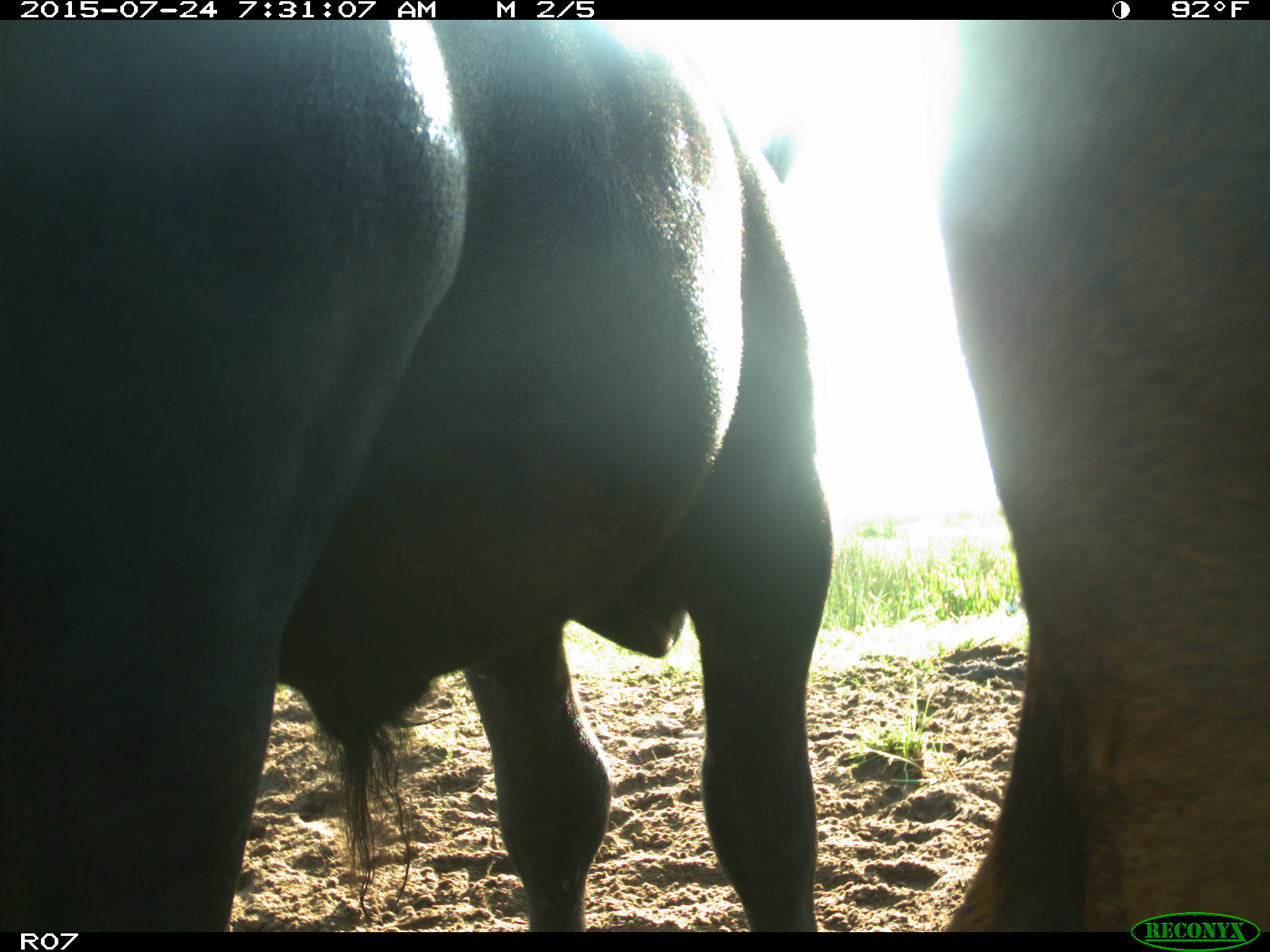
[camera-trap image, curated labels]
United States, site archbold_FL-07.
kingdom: Animalia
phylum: Chordata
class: Mammalia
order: Artiodactyla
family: Bovidae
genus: Bos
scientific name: Bos taurus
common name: domestic cow